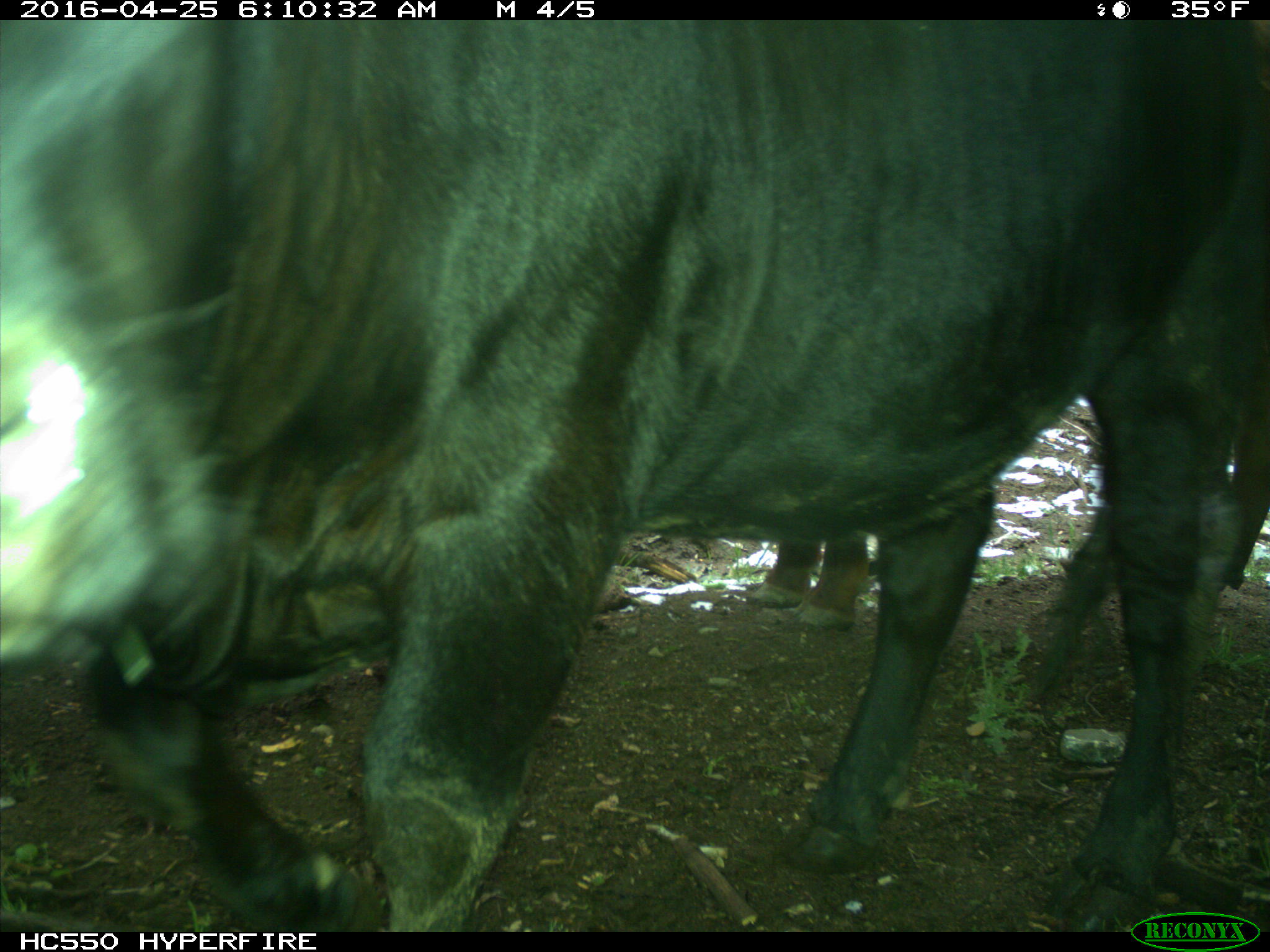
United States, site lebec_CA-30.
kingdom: Animalia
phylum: Chordata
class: Mammalia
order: Artiodactyla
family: Bovidae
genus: Bos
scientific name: Bos taurus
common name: domestic cow